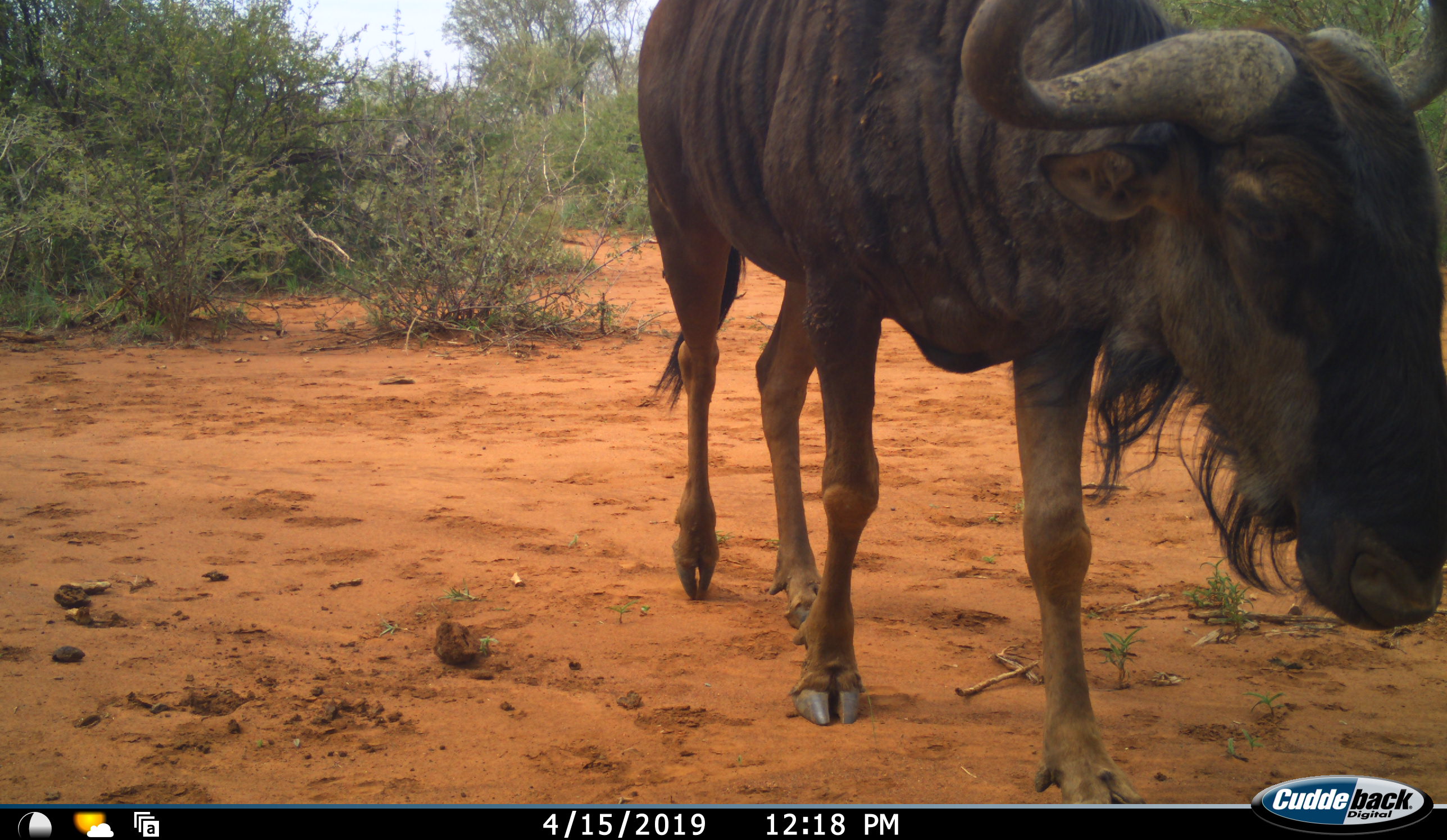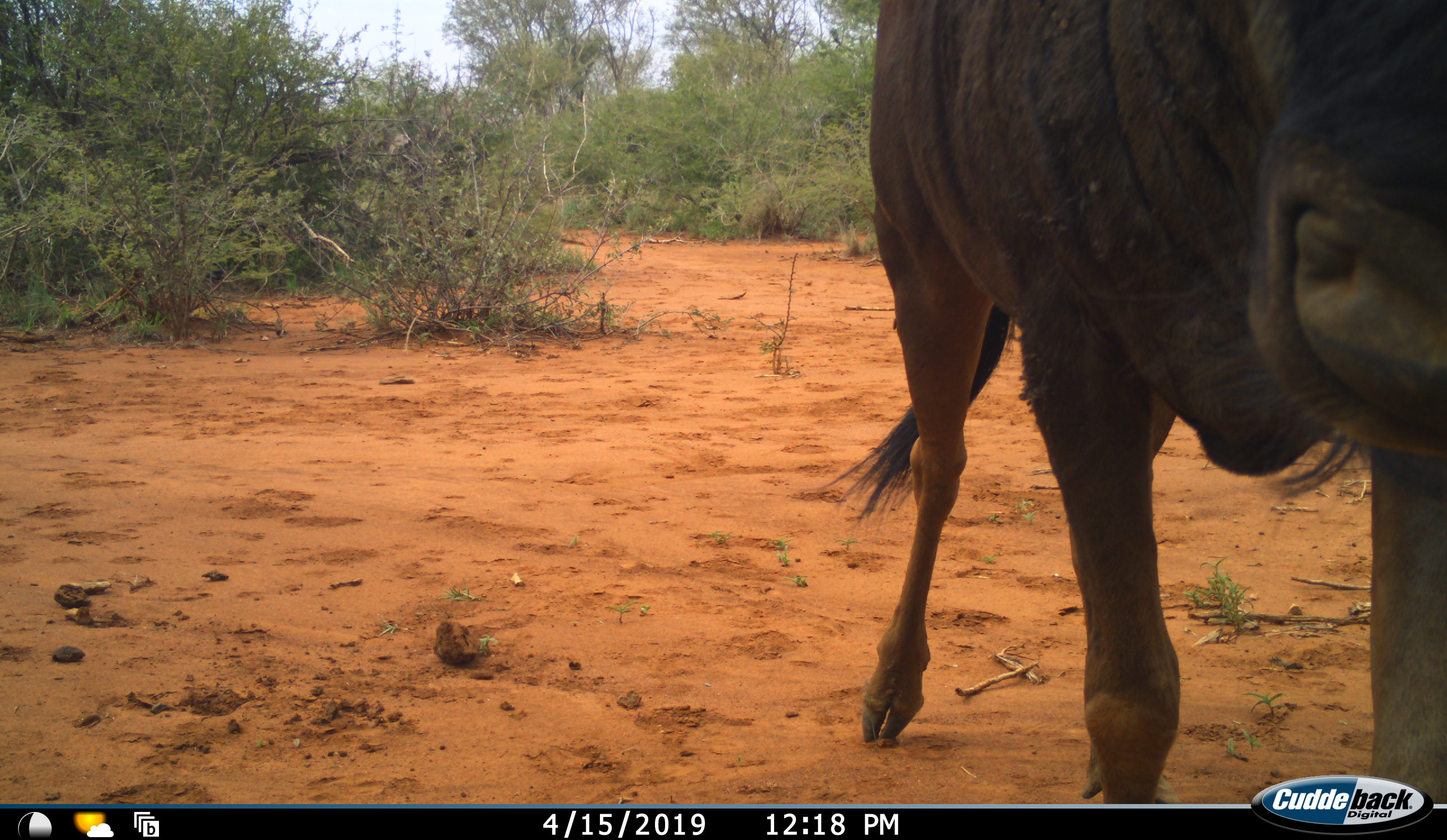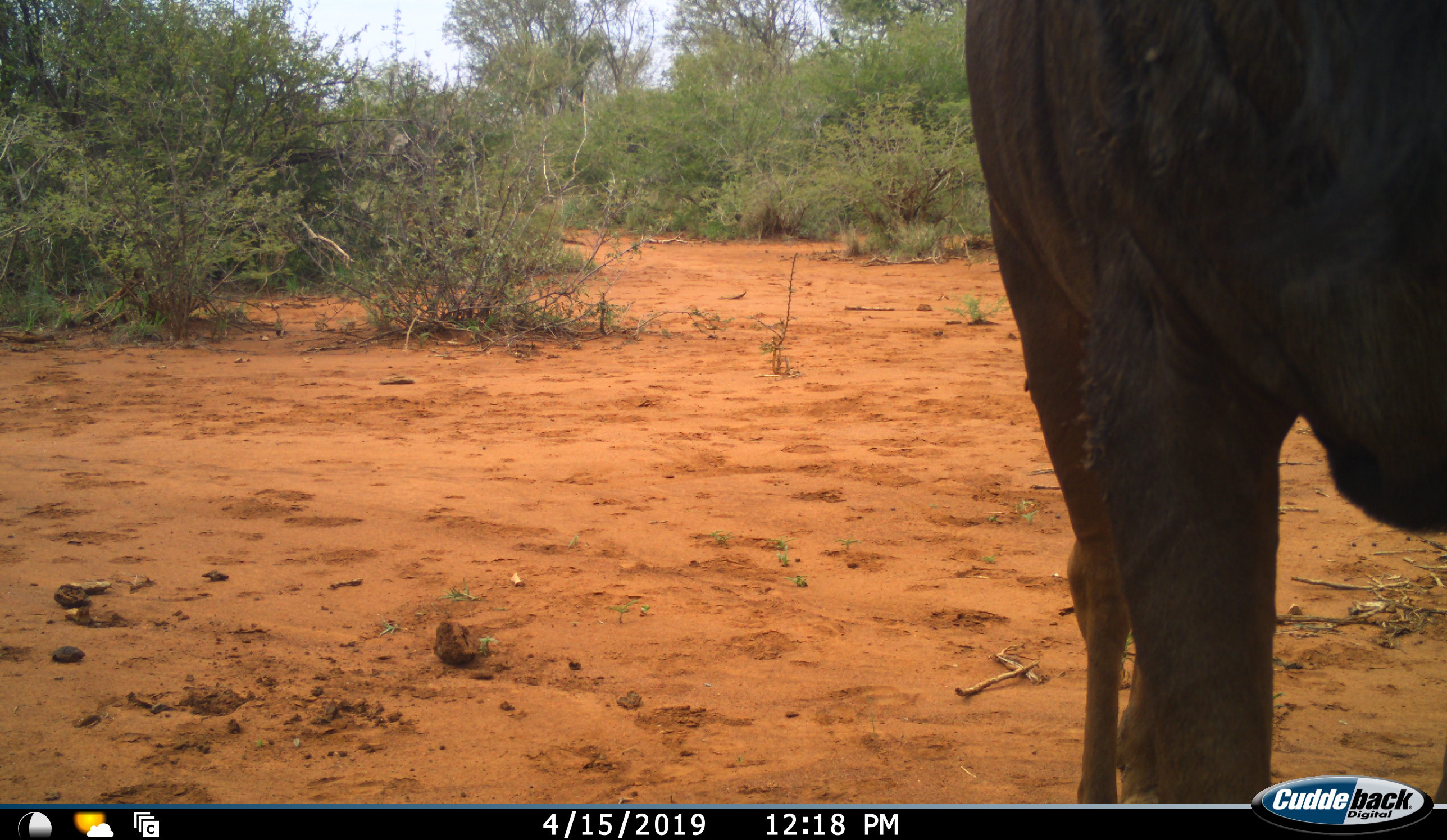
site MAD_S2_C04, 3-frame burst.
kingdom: Animalia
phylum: Chordata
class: Mammalia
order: Artiodactyla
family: Bovidae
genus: Connochaetes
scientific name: Connochaetes taurinus taurinus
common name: blue wildebeest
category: wildebeestblue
Wildebeestblue (blue wildebeest) (Connochaetes taurinus taurinus), count 1. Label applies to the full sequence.